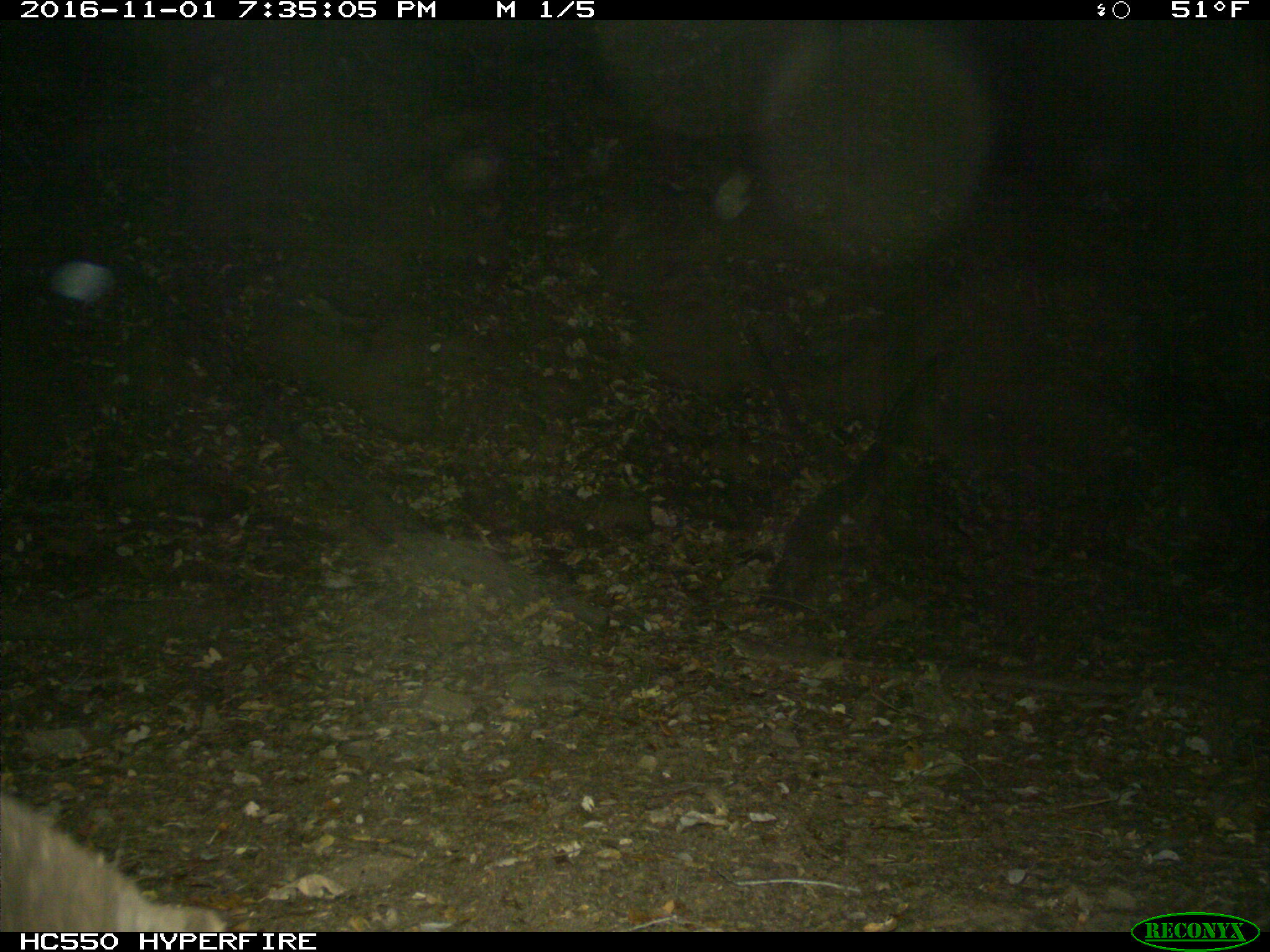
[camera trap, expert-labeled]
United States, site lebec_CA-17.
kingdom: Animalia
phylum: Chordata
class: Mammalia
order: Artiodactyla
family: Suidae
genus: Sus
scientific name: Sus scrofa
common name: wild boar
Sus scrofa (wild boar).